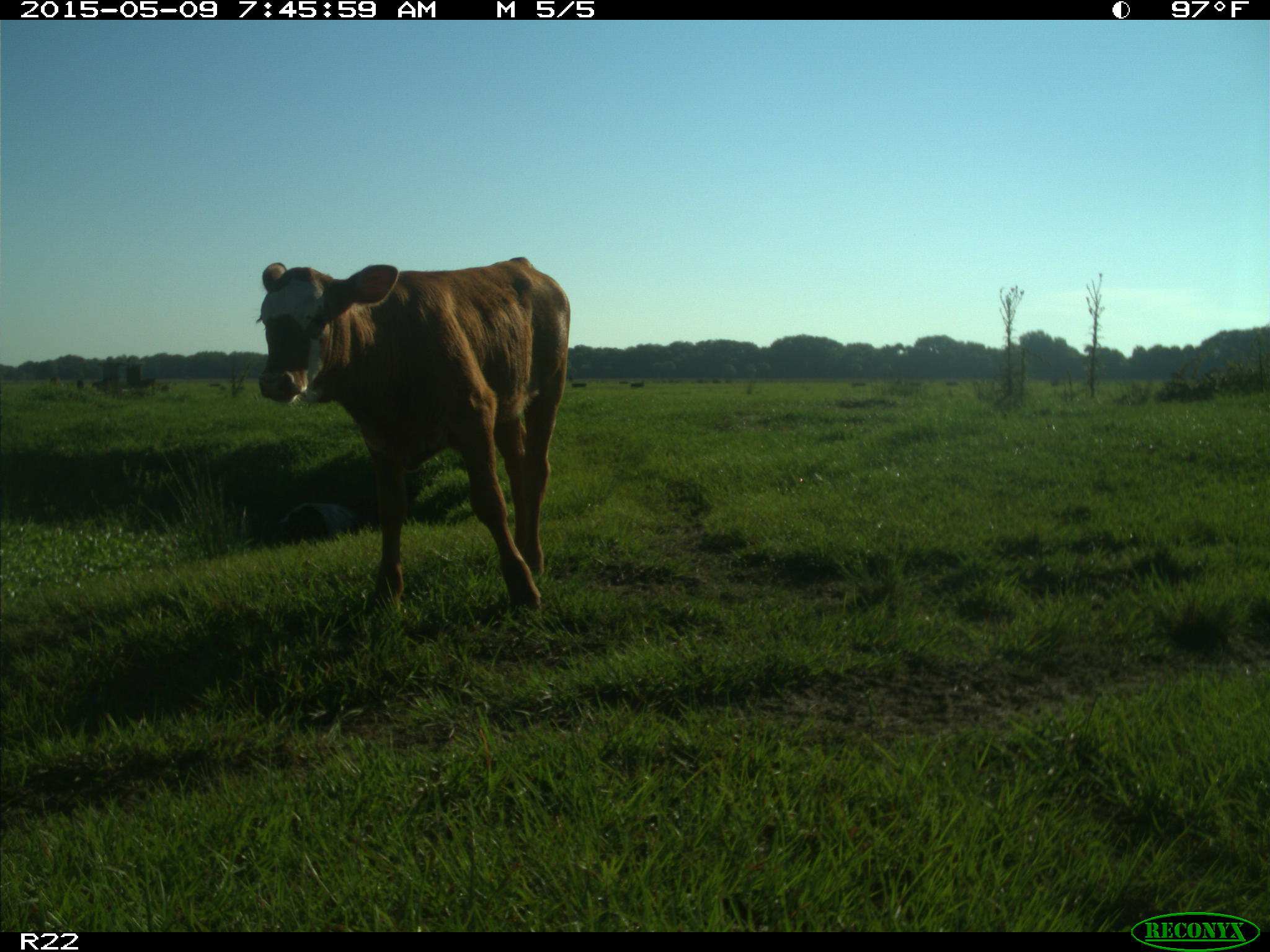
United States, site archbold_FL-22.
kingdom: Animalia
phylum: Chordata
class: Mammalia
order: Artiodactyla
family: Bovidae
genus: Bos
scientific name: Bos taurus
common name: domestic cow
Bos taurus (domestic cow).